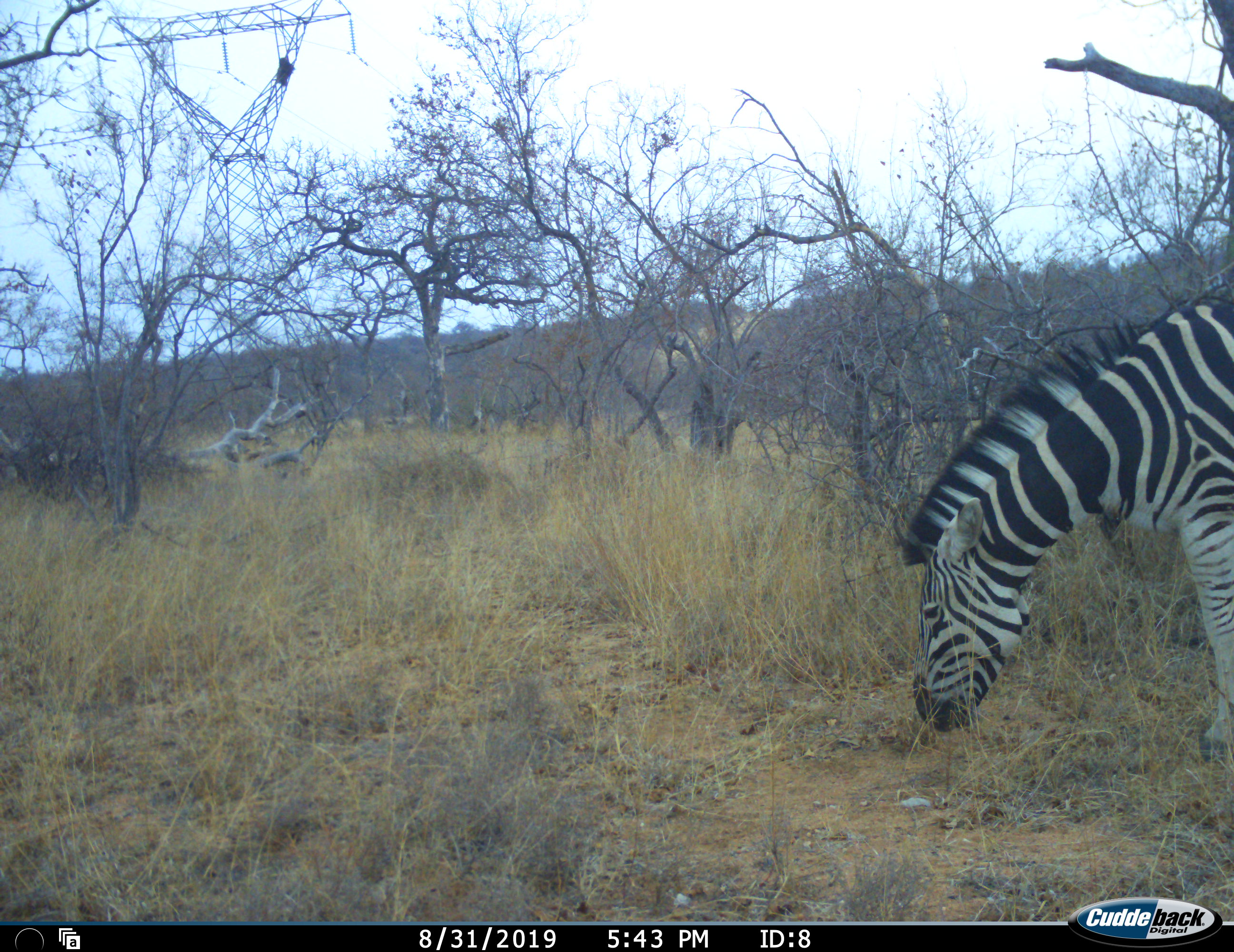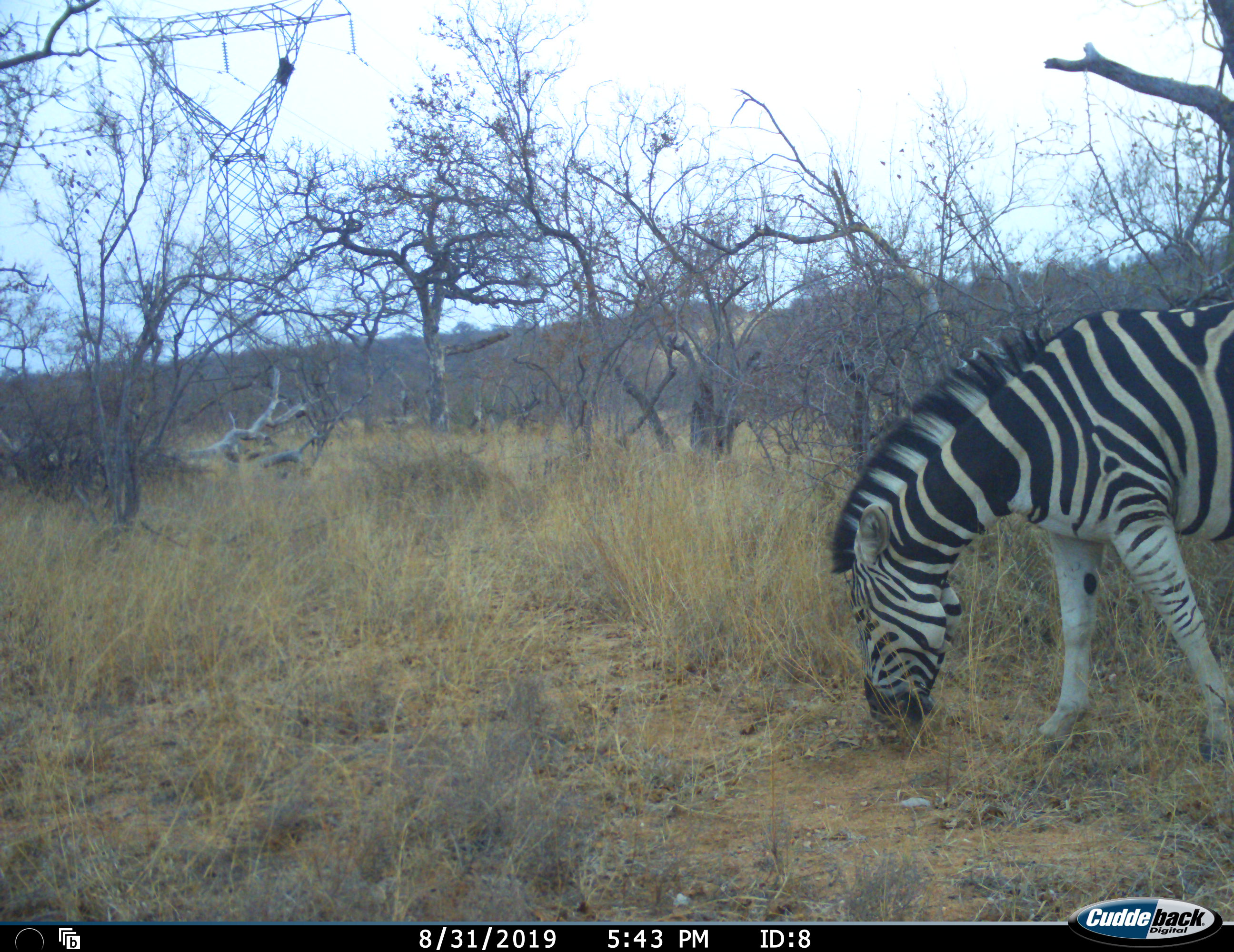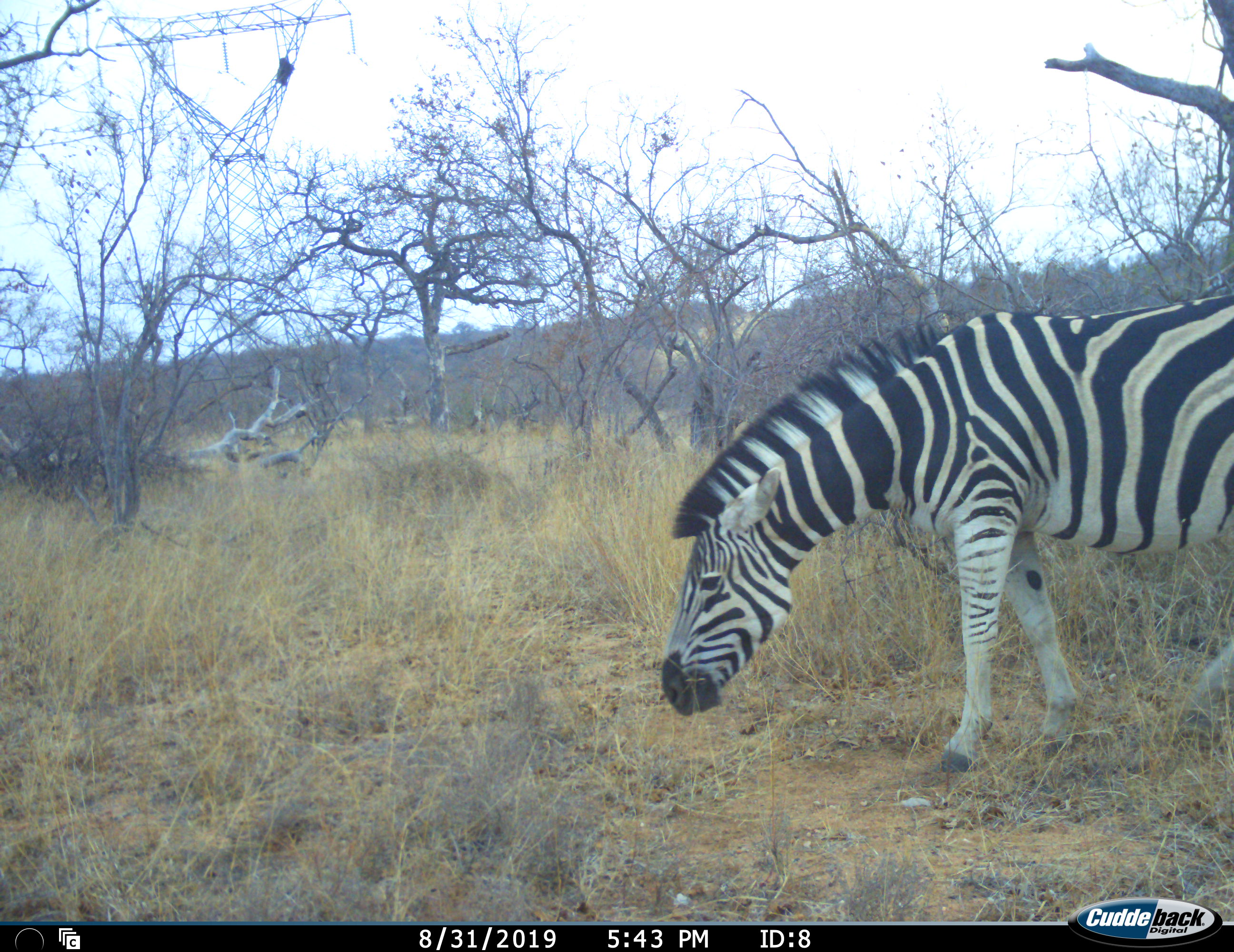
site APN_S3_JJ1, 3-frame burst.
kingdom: Animalia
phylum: Chordata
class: Mammalia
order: Perissodactyla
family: Equidae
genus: Equus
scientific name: Equus quagga burchellii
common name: burchell's zebra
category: zebraburchells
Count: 1.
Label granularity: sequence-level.